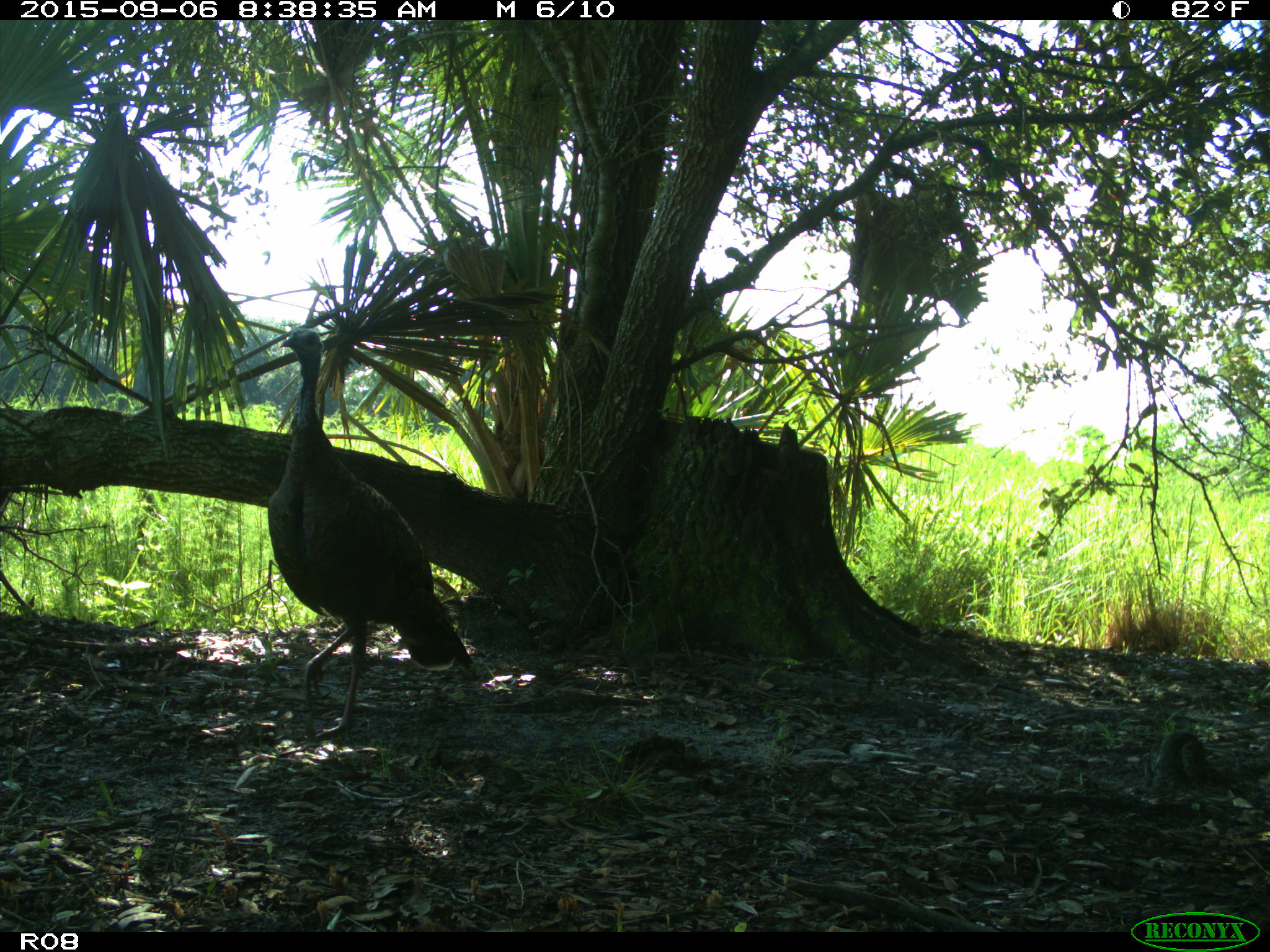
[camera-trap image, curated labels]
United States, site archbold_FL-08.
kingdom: Animalia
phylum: Chordata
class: Aves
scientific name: Aves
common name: birds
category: unidentified bird